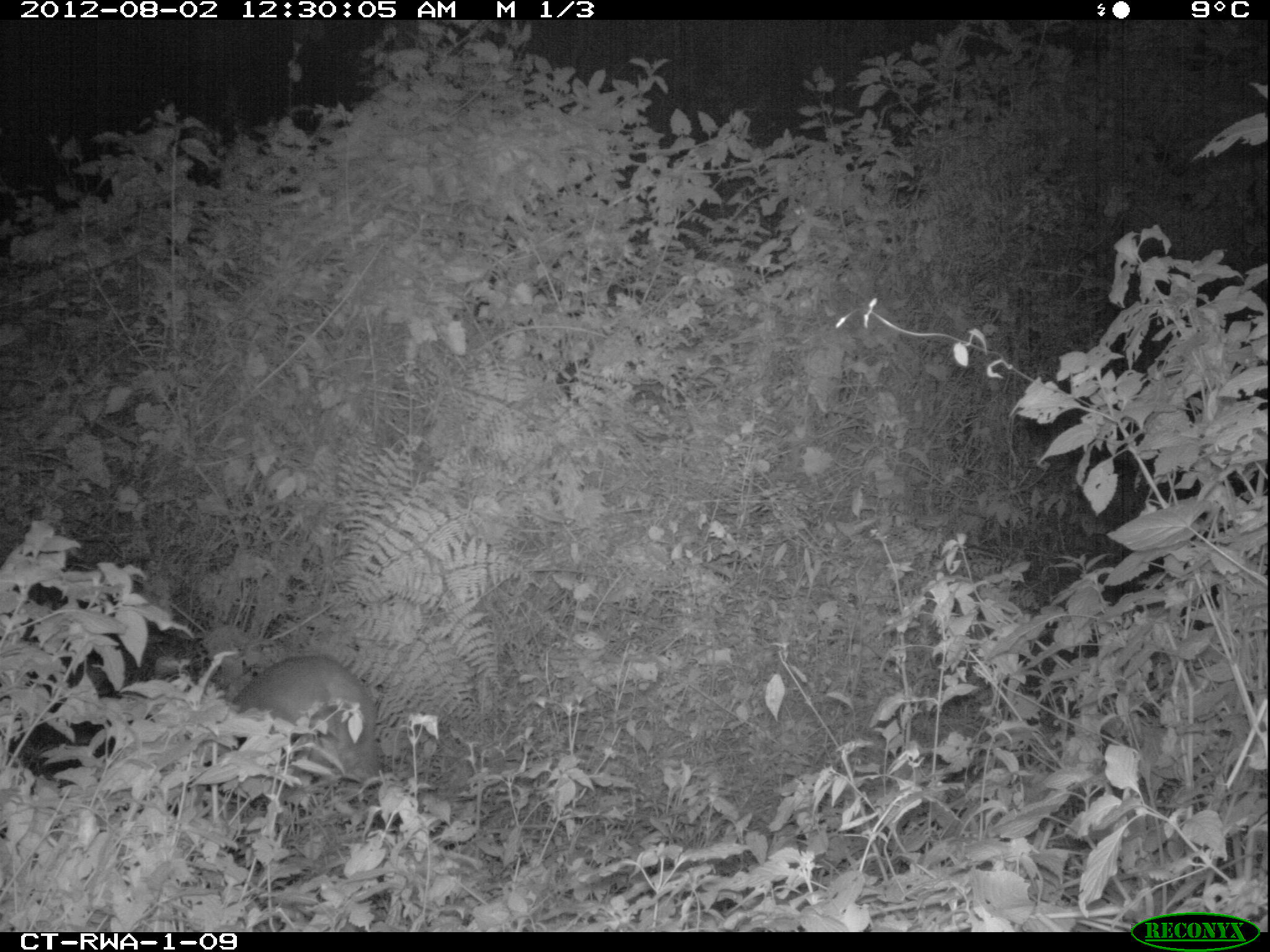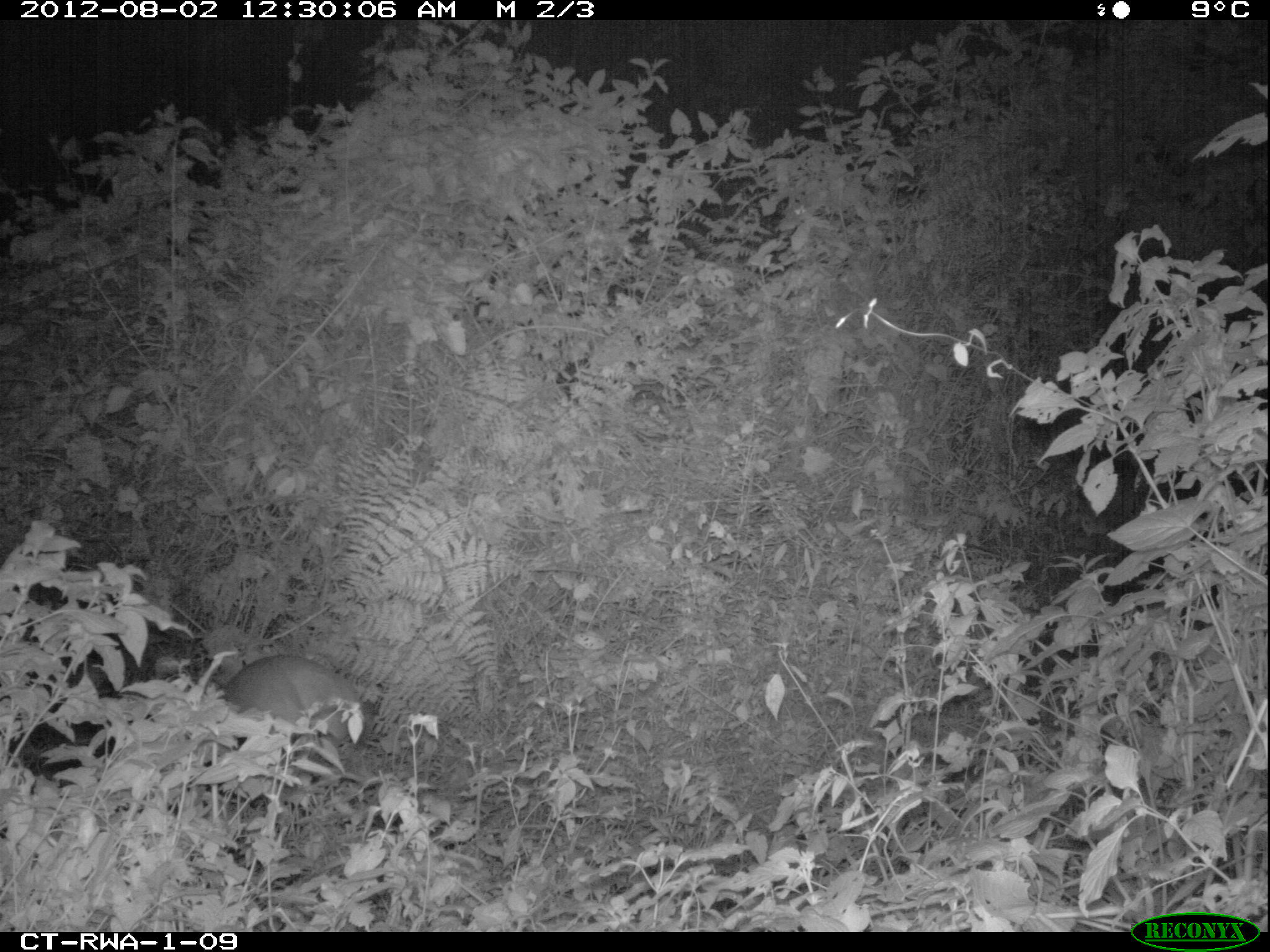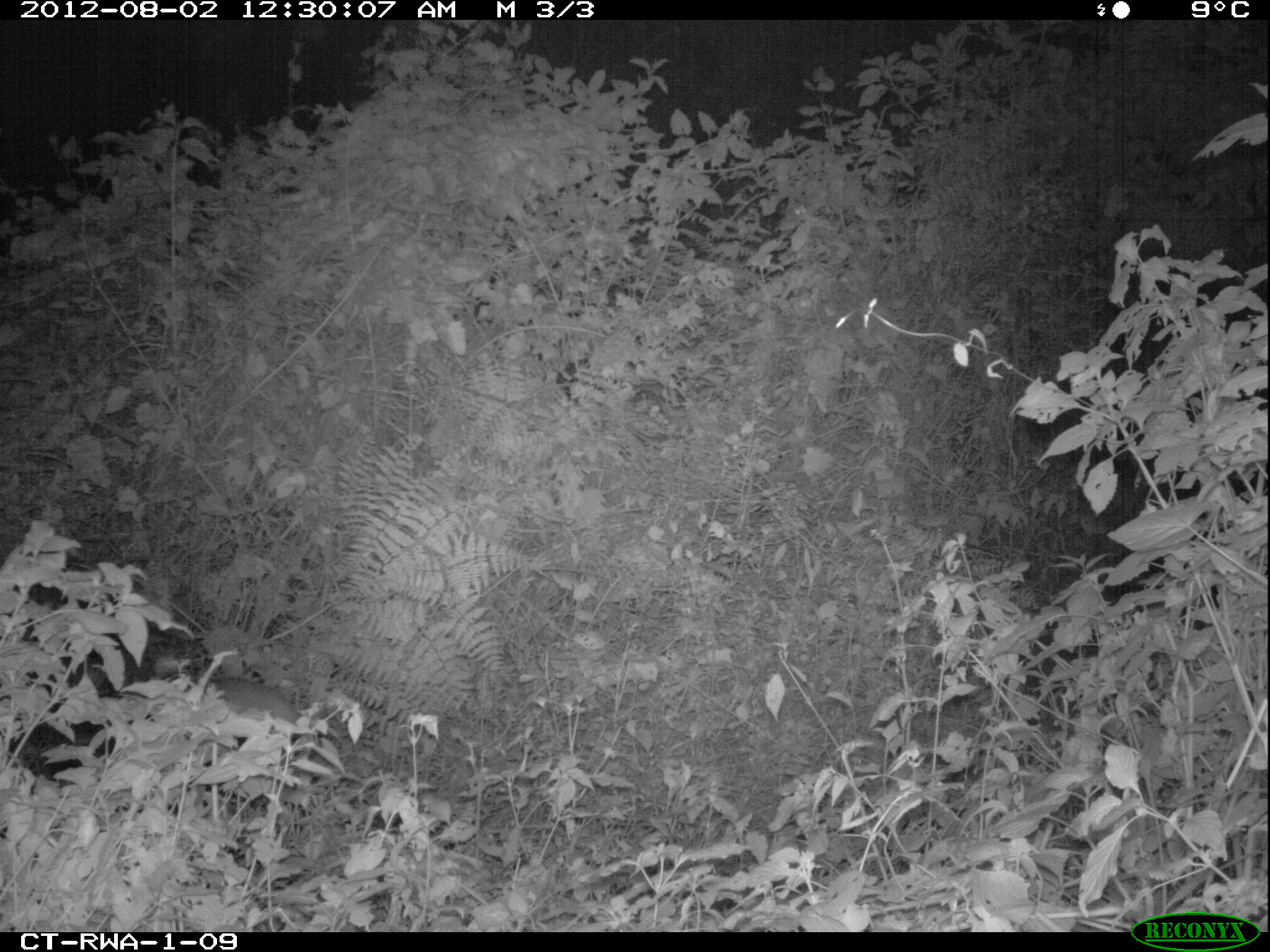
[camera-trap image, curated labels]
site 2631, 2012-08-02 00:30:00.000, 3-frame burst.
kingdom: Animalia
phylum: Chordata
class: Mammalia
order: Artiodactyla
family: Bovidae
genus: Cephalophus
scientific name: Cephalophus nigrifrons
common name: black-fronted duiker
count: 1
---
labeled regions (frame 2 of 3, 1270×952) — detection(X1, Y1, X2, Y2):
cephalophus nigrifrons: detection(221, 653, 365, 740)